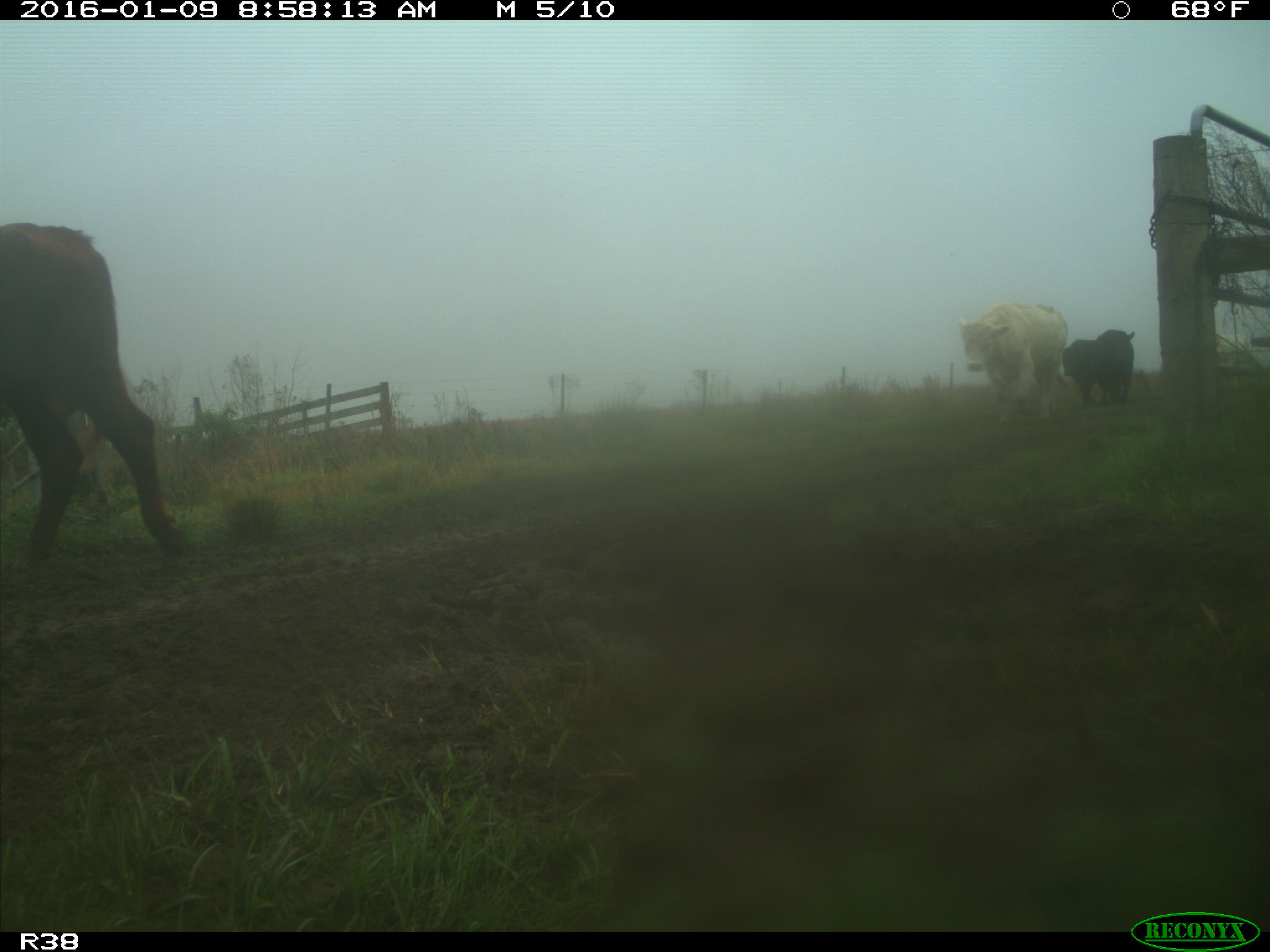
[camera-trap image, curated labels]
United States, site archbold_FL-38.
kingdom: Animalia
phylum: Chordata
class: Mammalia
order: Artiodactyla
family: Bovidae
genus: Bos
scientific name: Bos taurus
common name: domestic cow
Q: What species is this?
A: Bos taurus (domestic cow).